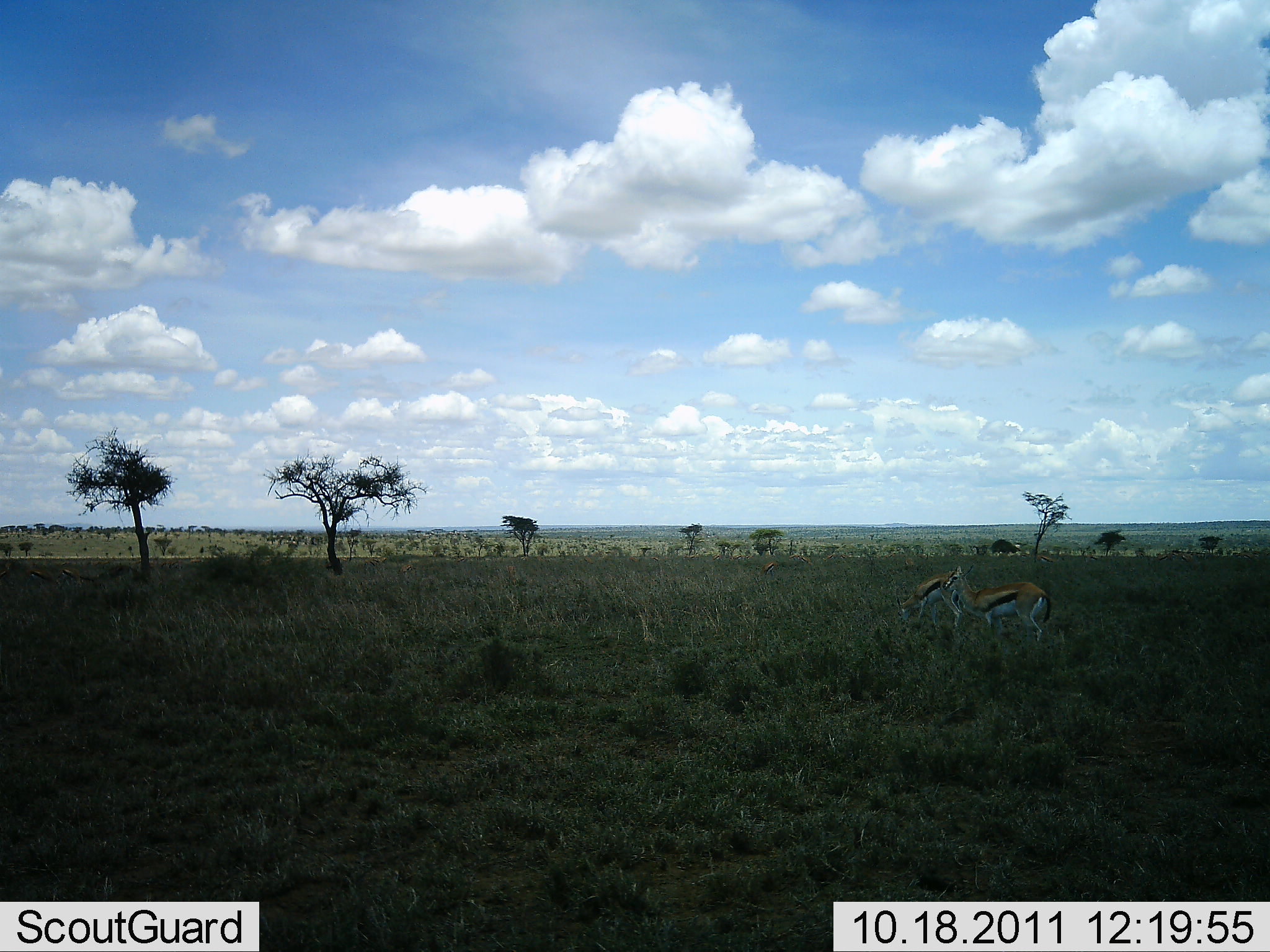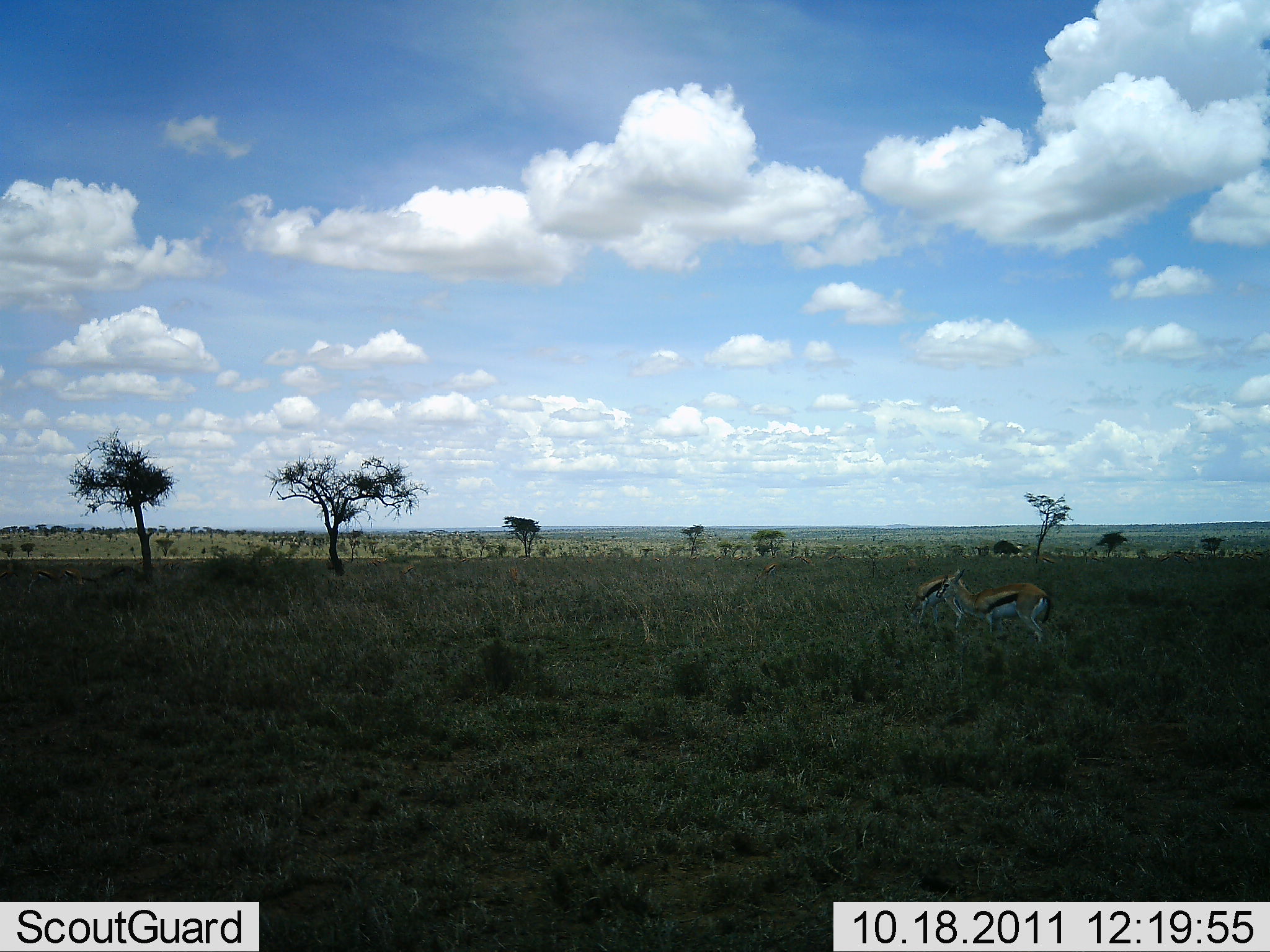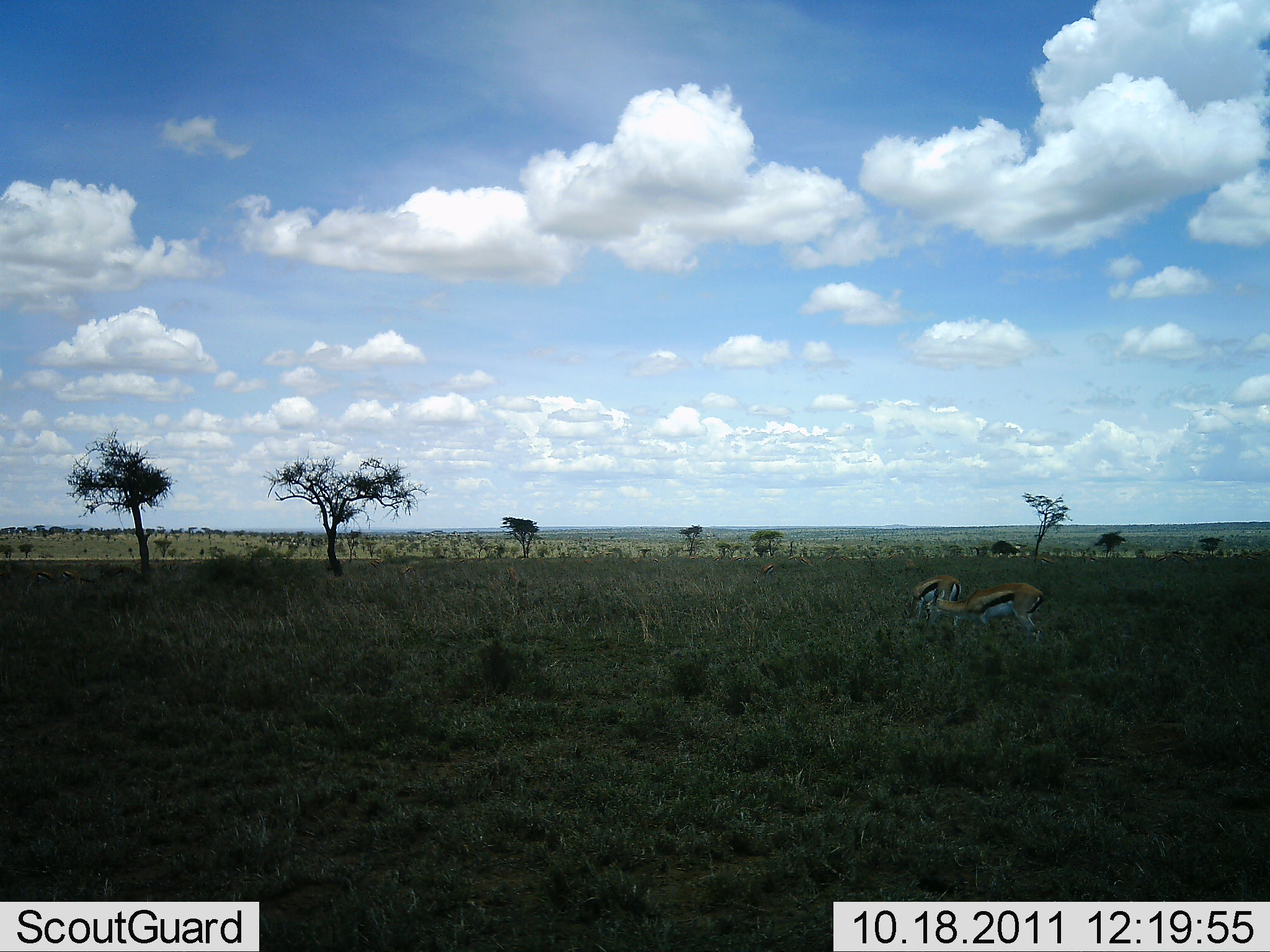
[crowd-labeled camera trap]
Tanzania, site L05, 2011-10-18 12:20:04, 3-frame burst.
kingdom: Animalia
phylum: Chordata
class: Mammalia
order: Artiodactyla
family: Bovidae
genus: Eudorcas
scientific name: Eudorcas thomsonii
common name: thomson's gazelle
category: gazellethomsons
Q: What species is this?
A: Gazellethomsons (thomson's gazelle) (Eudorcas thomsonii).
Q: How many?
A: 2.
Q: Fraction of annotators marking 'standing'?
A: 39%.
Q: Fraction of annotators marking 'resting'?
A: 0%.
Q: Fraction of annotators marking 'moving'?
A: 17%.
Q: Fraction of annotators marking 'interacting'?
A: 0%.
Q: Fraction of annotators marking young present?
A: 0%.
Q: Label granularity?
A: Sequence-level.